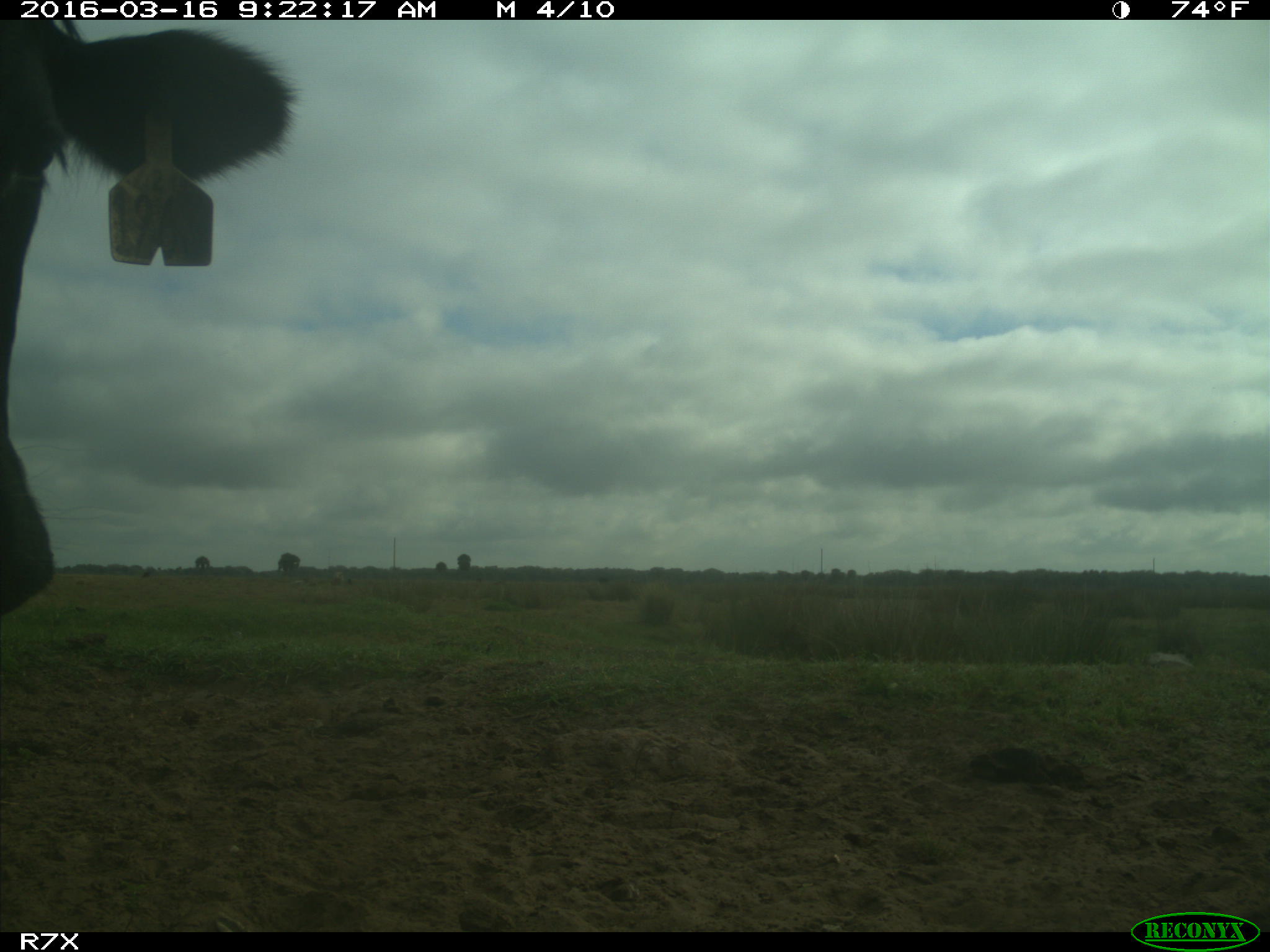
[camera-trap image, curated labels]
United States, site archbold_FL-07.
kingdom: Animalia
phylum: Chordata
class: Mammalia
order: Artiodactyla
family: Bovidae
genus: Bos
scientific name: Bos taurus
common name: domestic cow